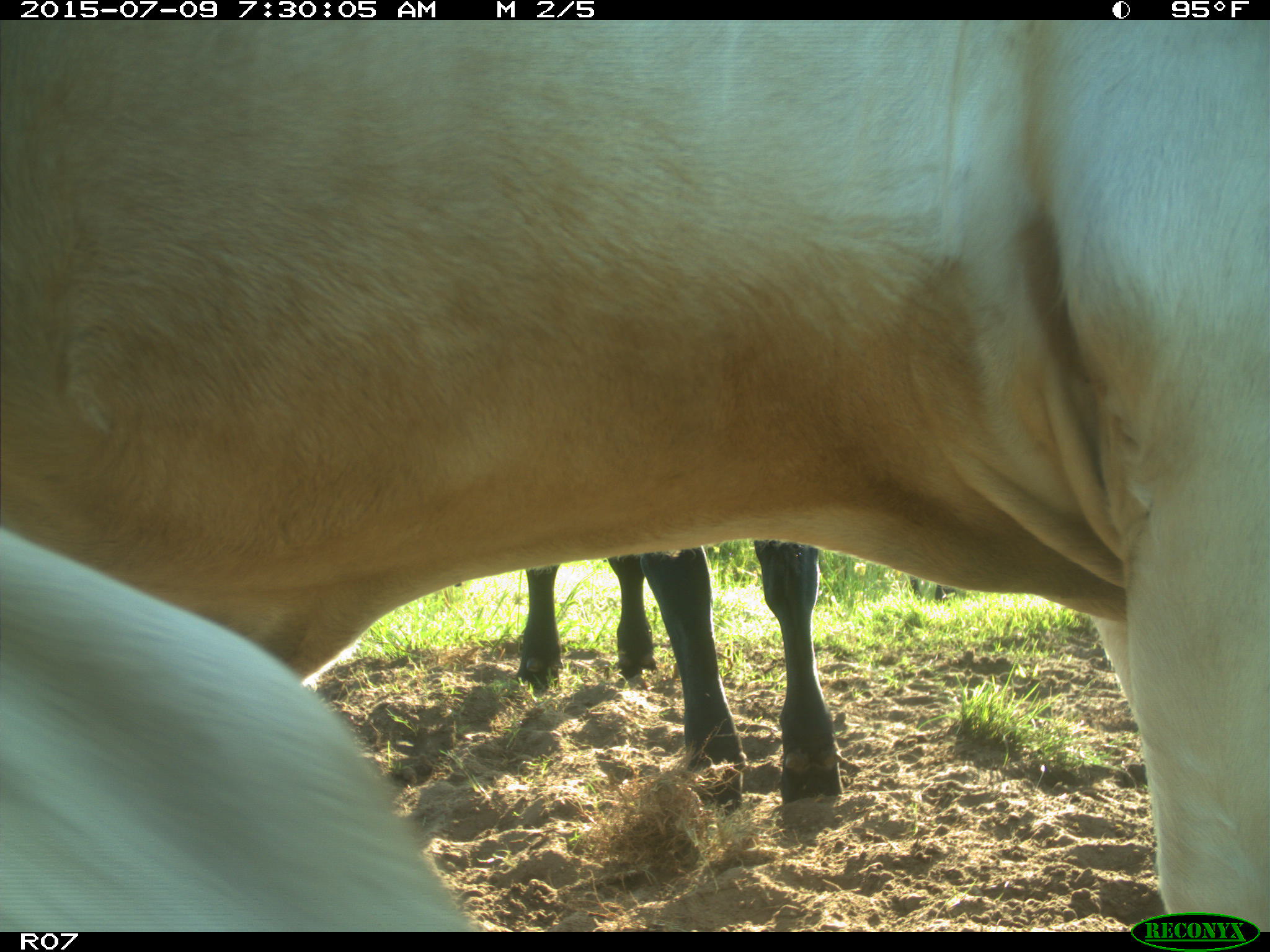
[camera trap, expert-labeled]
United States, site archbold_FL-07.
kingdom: Animalia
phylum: Chordata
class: Mammalia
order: Artiodactyla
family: Bovidae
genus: Bos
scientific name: Bos taurus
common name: domestic cow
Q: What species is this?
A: Bos taurus (domestic cow).